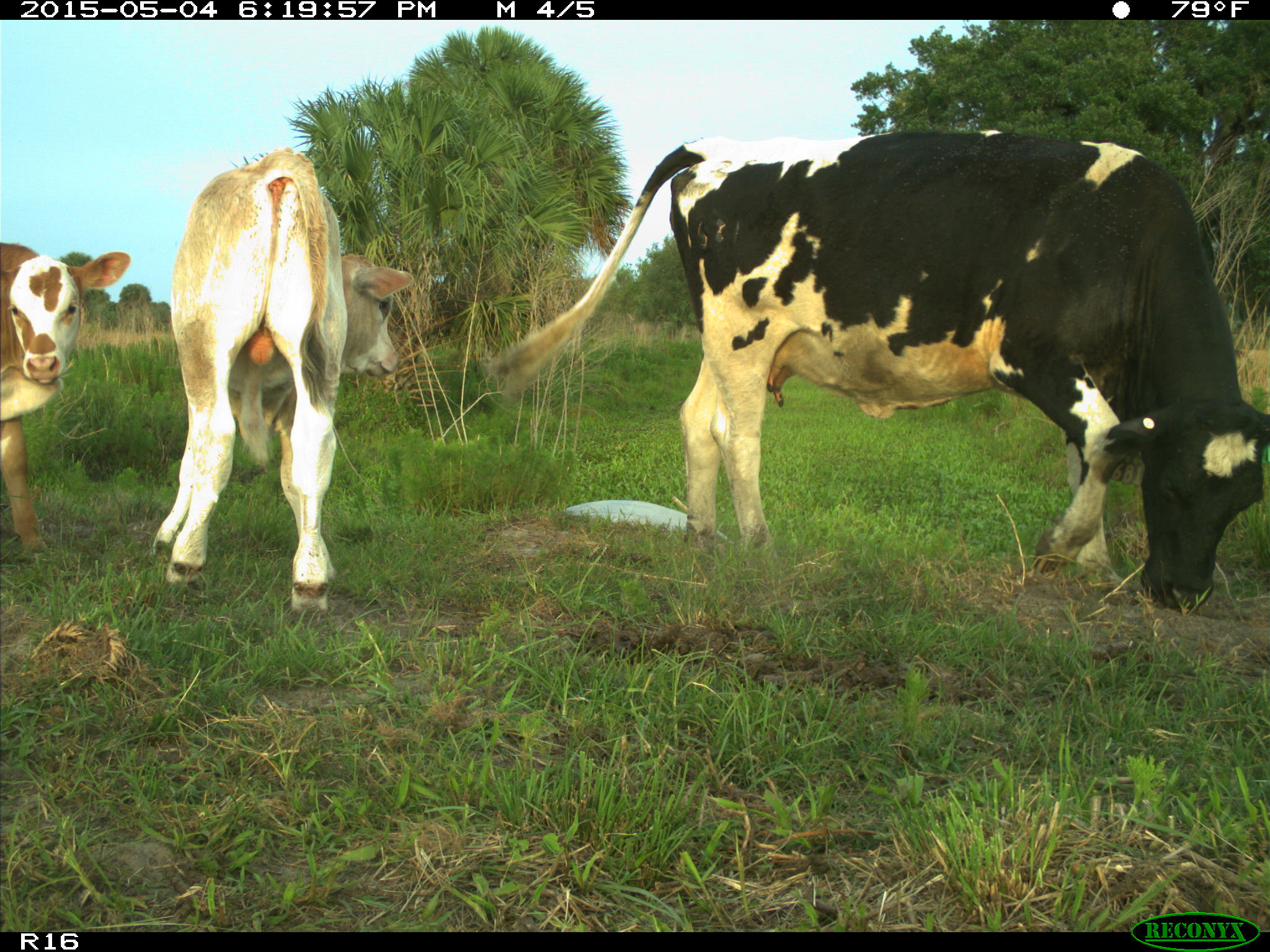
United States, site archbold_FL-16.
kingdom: Animalia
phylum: Chordata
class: Mammalia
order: Artiodactyla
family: Bovidae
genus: Bos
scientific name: Bos taurus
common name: domestic cow